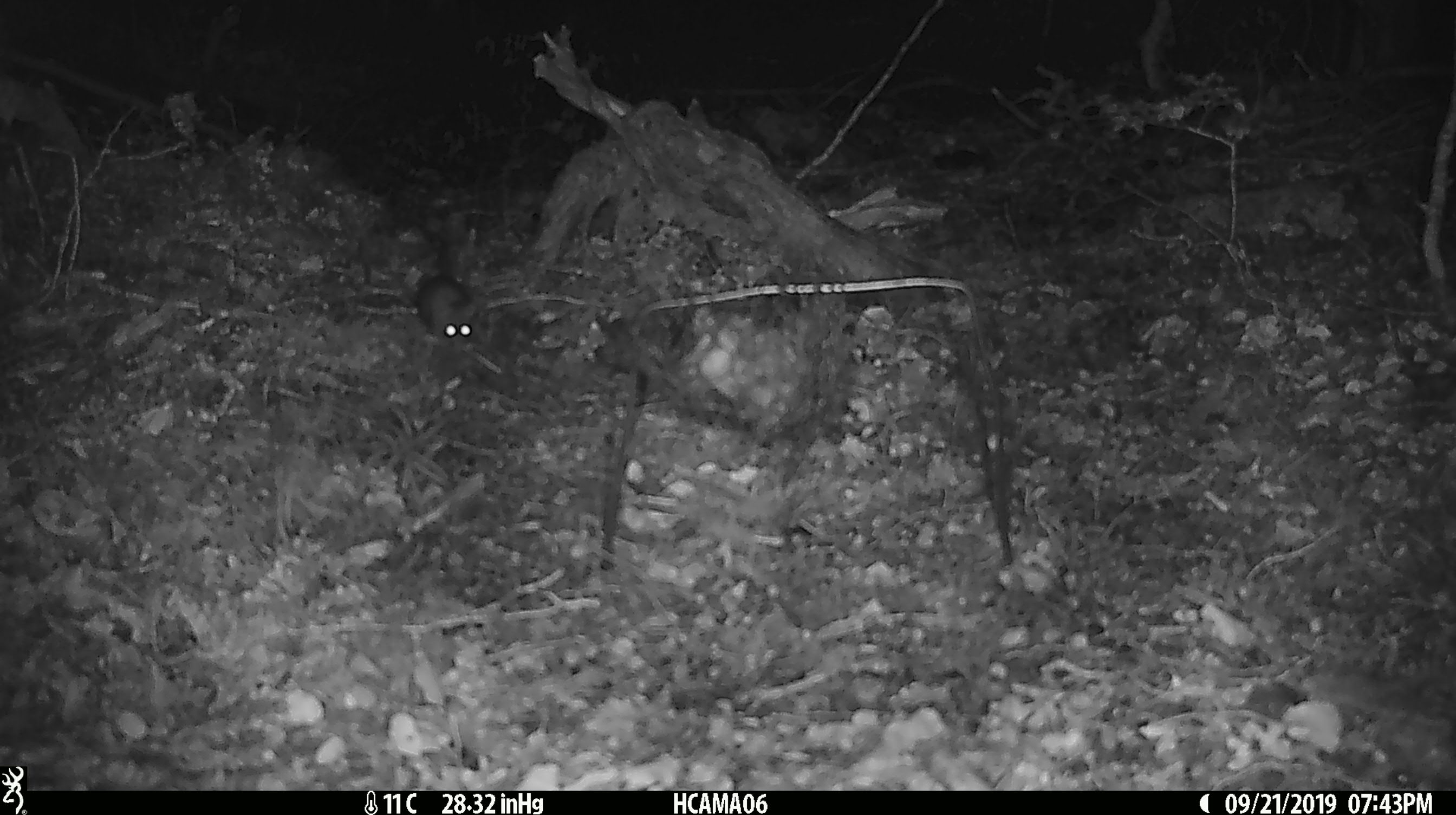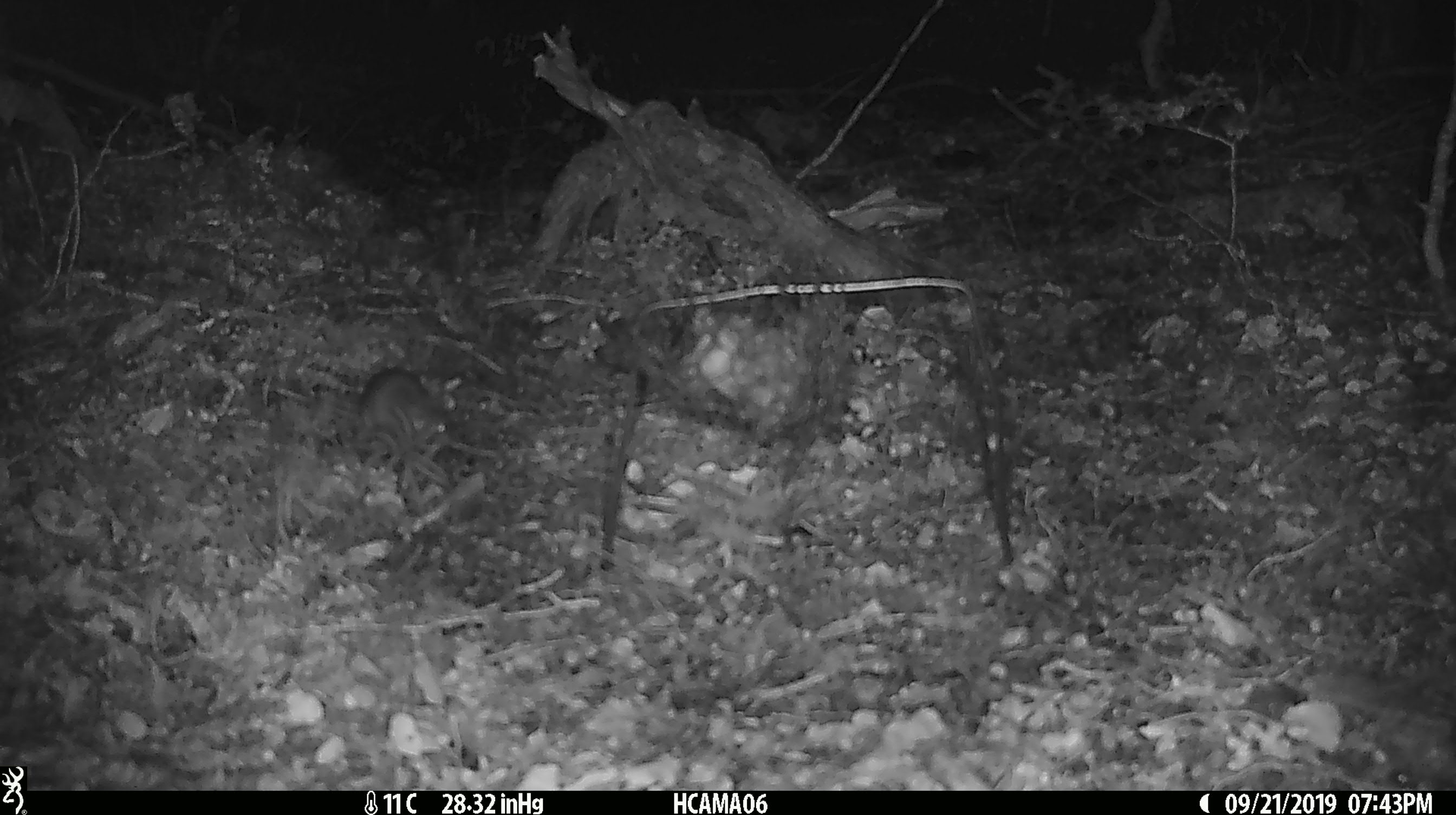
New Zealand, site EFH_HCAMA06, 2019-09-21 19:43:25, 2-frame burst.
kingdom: Animalia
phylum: Chordata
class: Mammalia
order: Rodentia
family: Muridae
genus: Mus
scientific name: Mus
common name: mouse